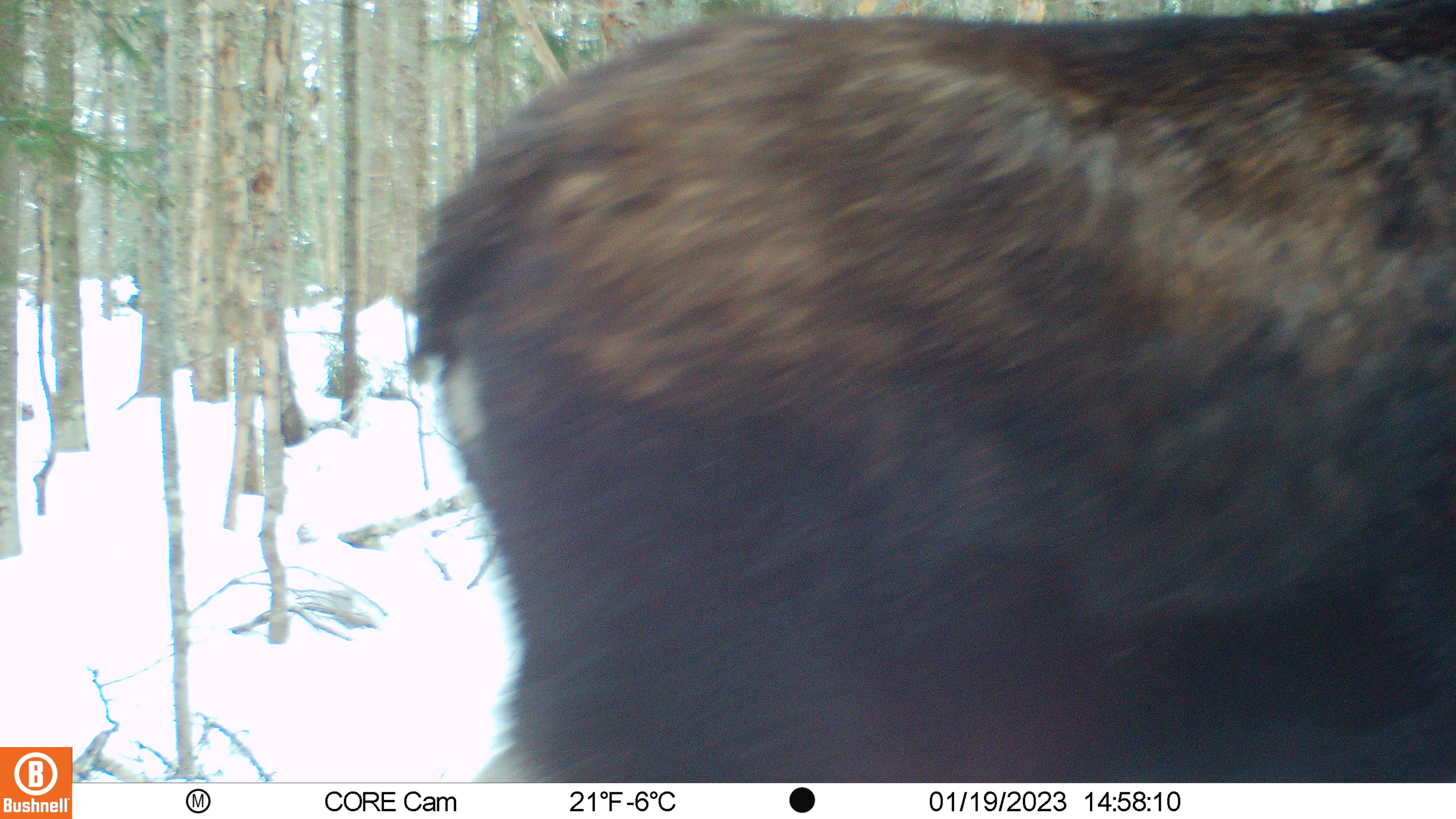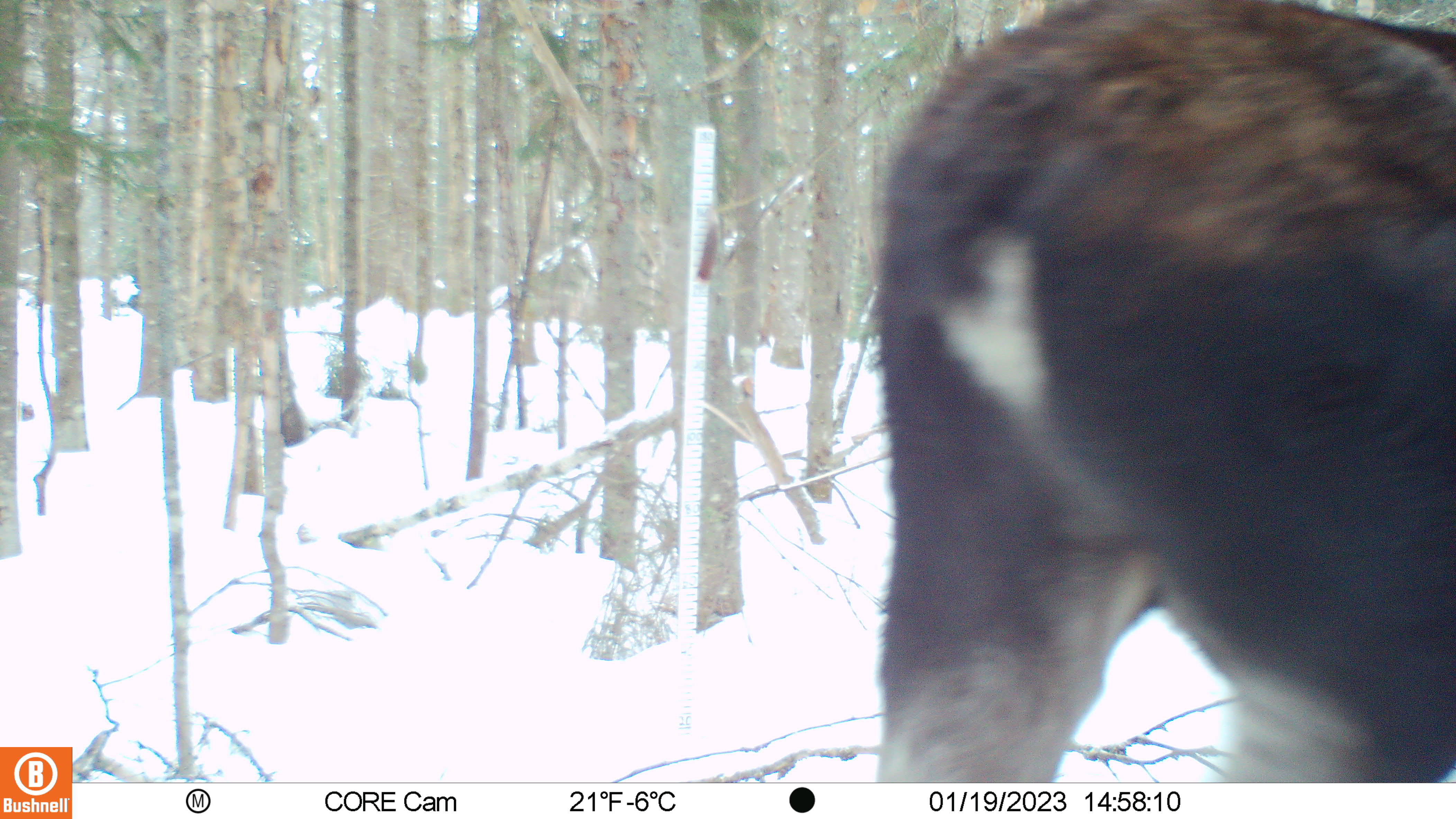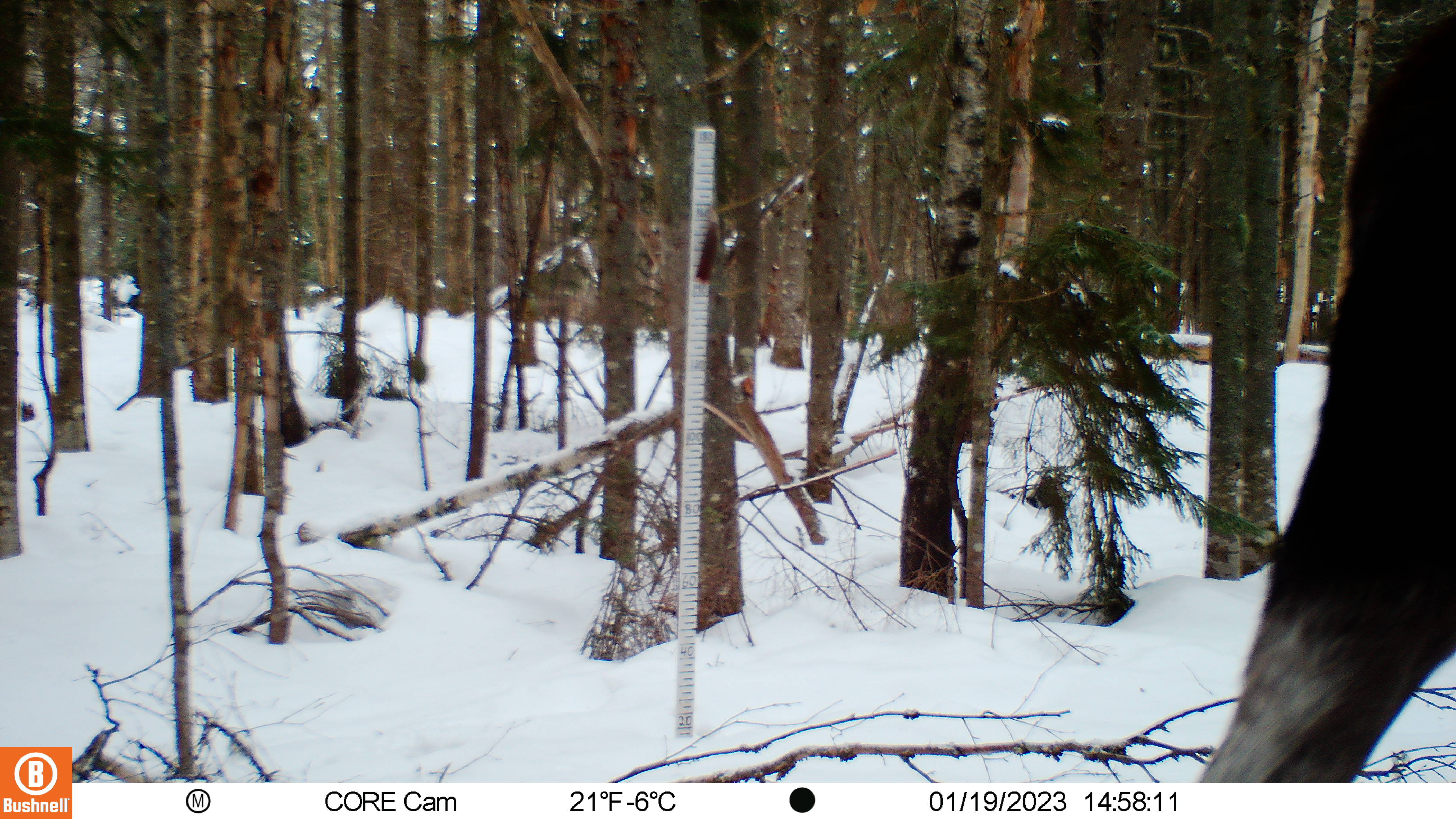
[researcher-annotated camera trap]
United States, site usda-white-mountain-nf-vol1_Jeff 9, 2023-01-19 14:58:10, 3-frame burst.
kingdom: Animalia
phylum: Chordata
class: Mammalia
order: Artiodactyla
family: Cervidae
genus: Odocoileus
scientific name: Odocoileus virginianus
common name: white-tailed deer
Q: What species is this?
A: White-tailed deer (Odocoileus virginianus).